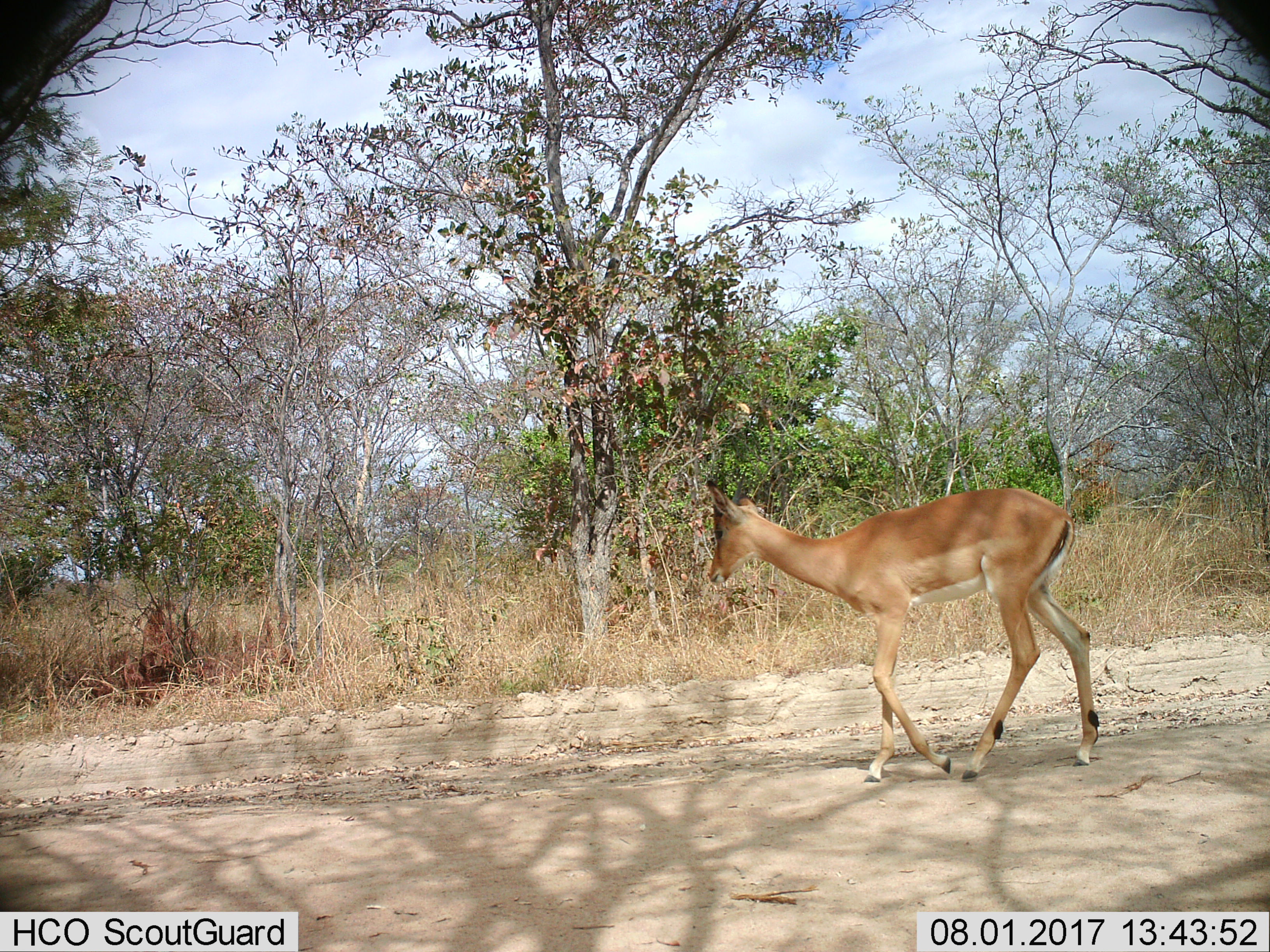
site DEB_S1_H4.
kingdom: Animalia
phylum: Chordata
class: Mammalia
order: Artiodactyla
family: Bovidae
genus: Aepyceros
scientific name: Aepyceros melampus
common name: impala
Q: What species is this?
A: Impala (Aepyceros melampus).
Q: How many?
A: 1.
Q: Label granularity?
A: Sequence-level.